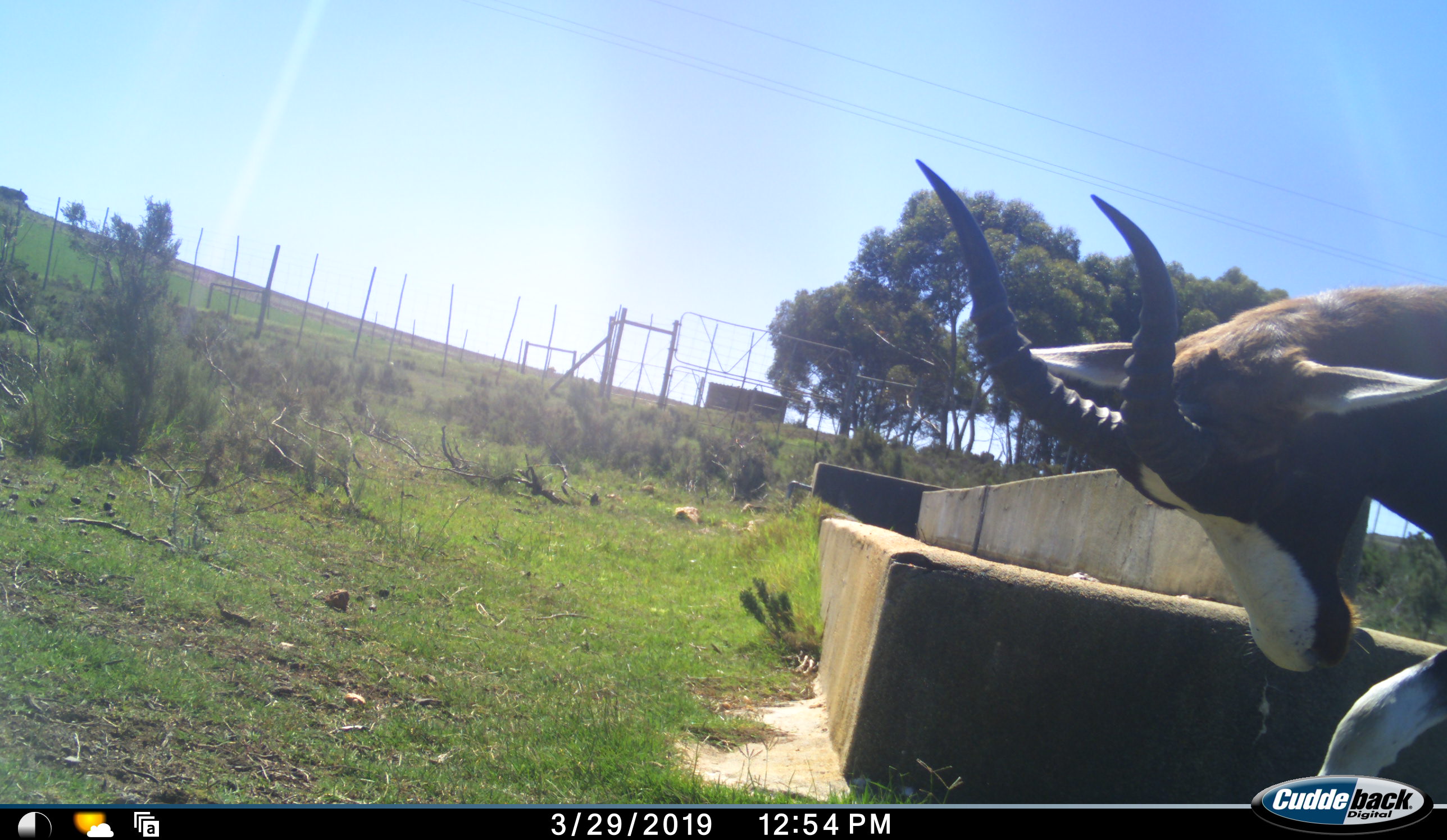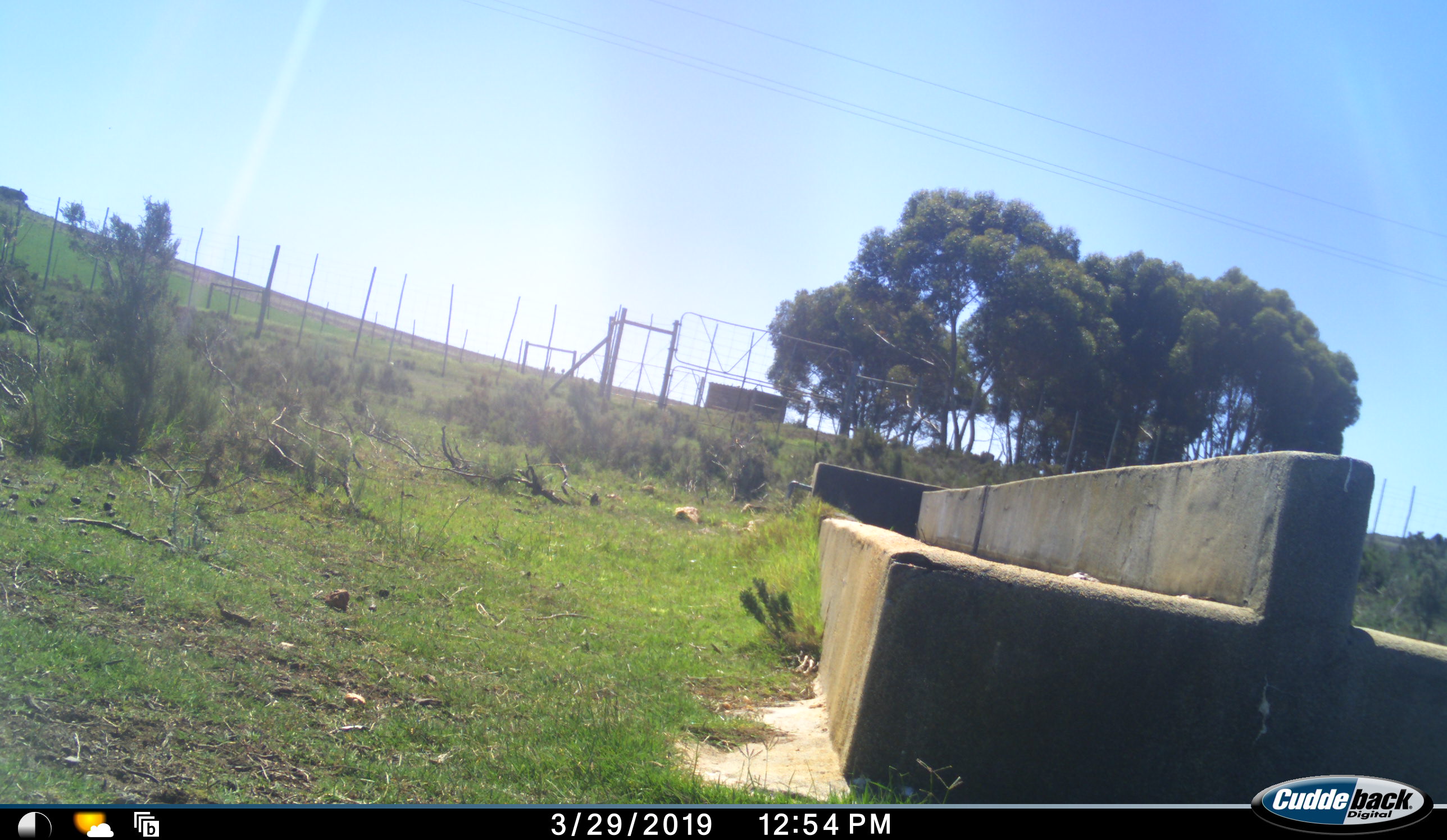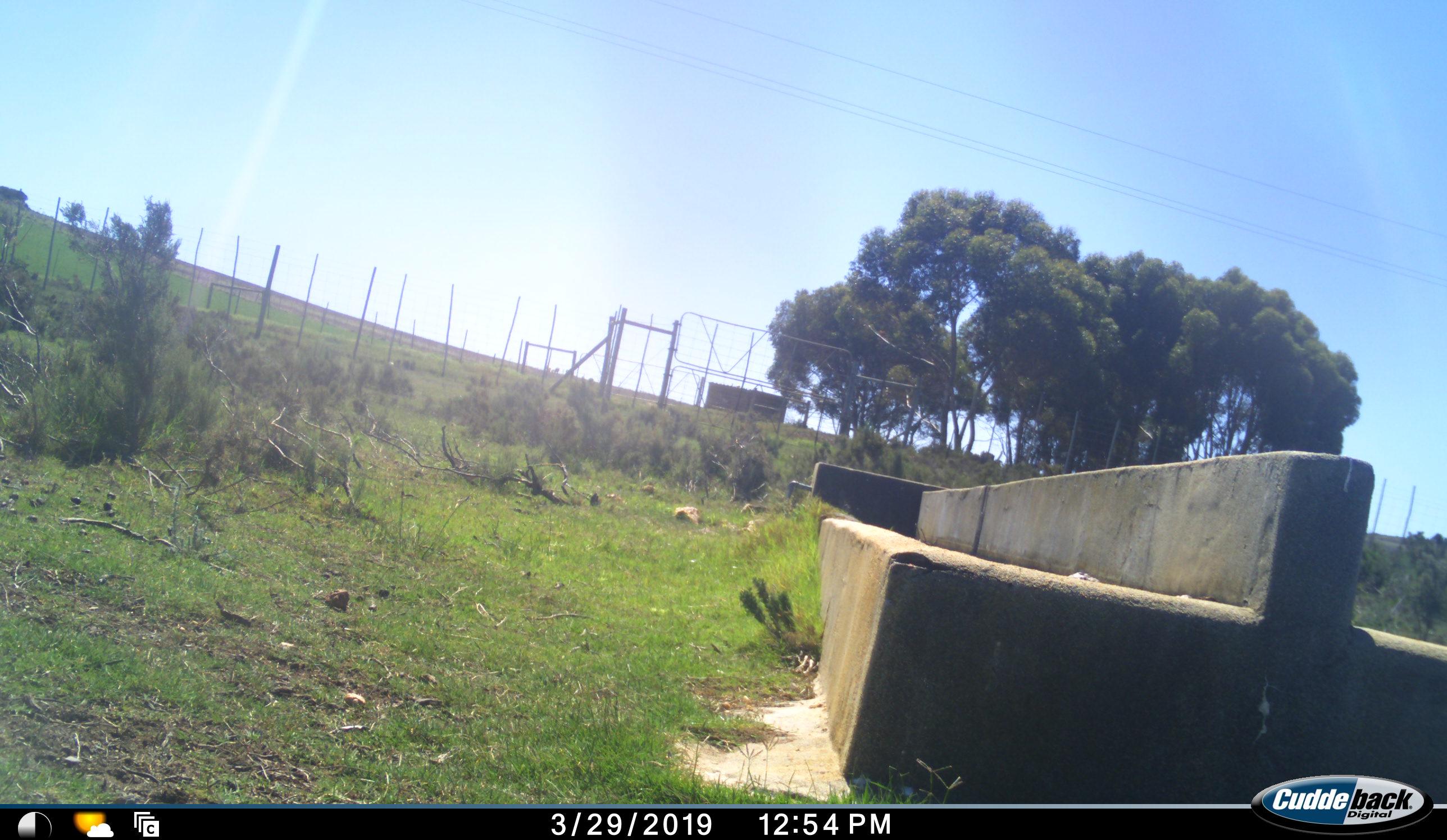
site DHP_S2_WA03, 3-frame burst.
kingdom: Animalia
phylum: Chordata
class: Mammalia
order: Artiodactyla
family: Bovidae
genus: Damaliscus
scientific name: Damaliscus pygargus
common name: bontebok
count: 1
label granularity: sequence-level